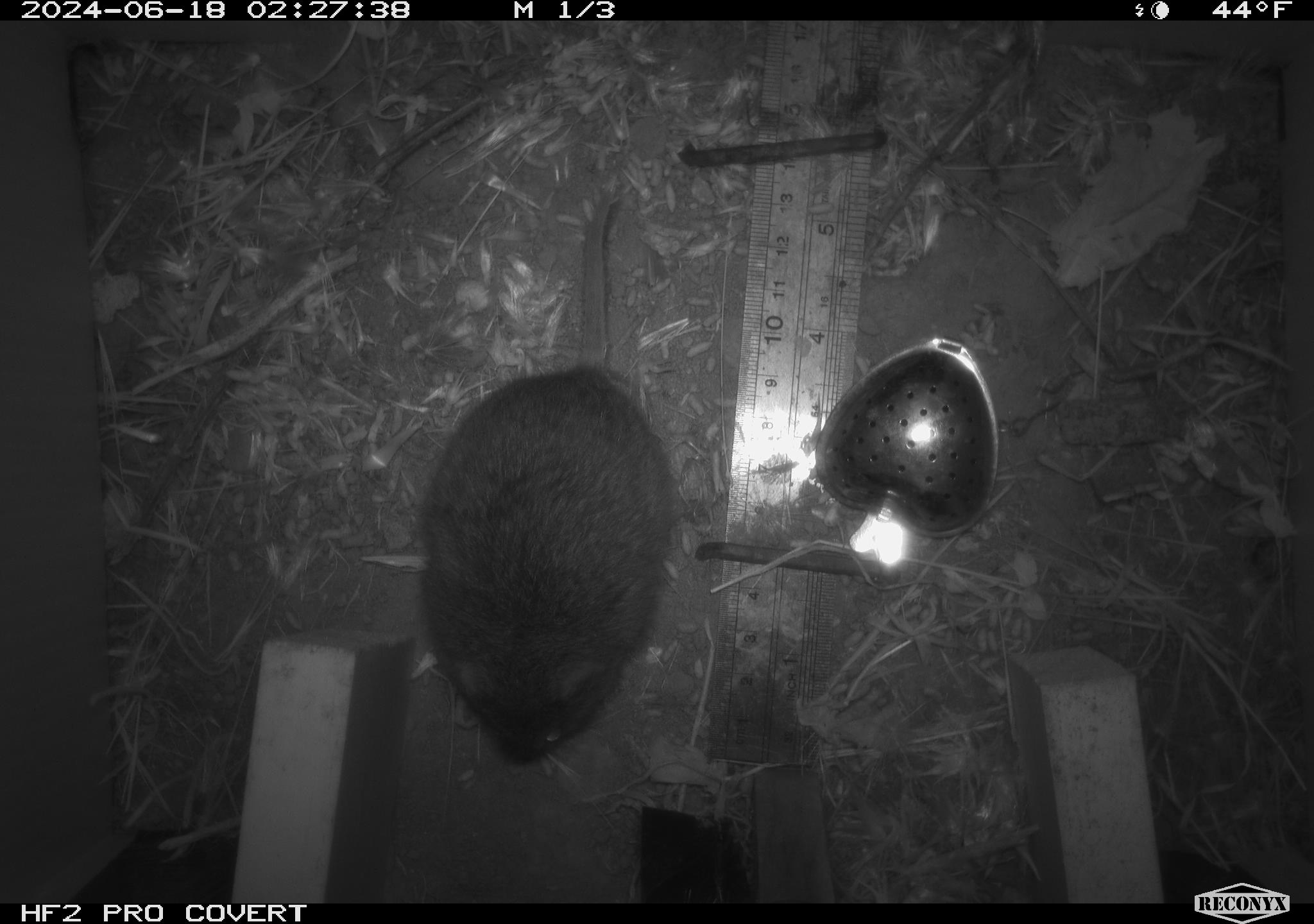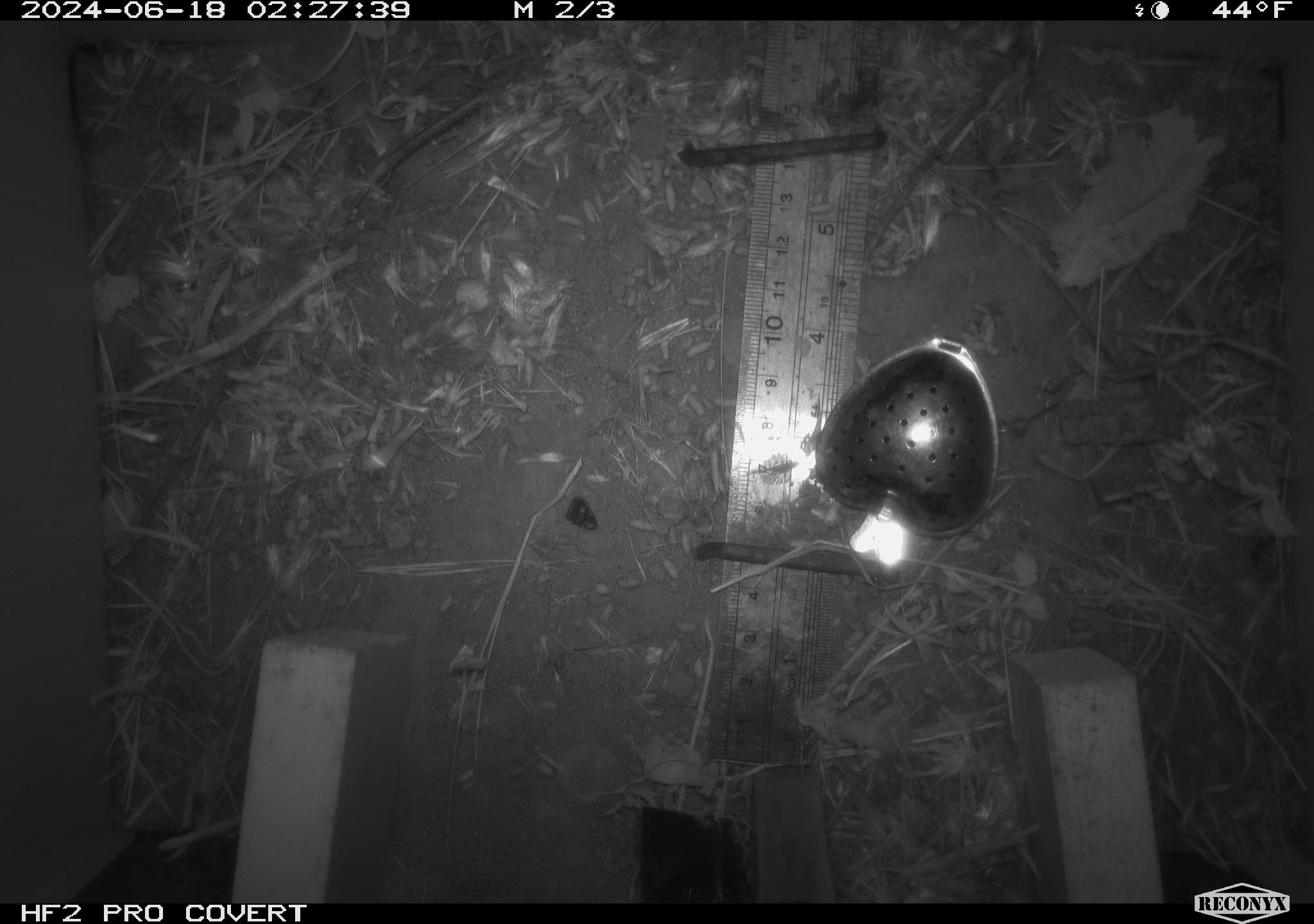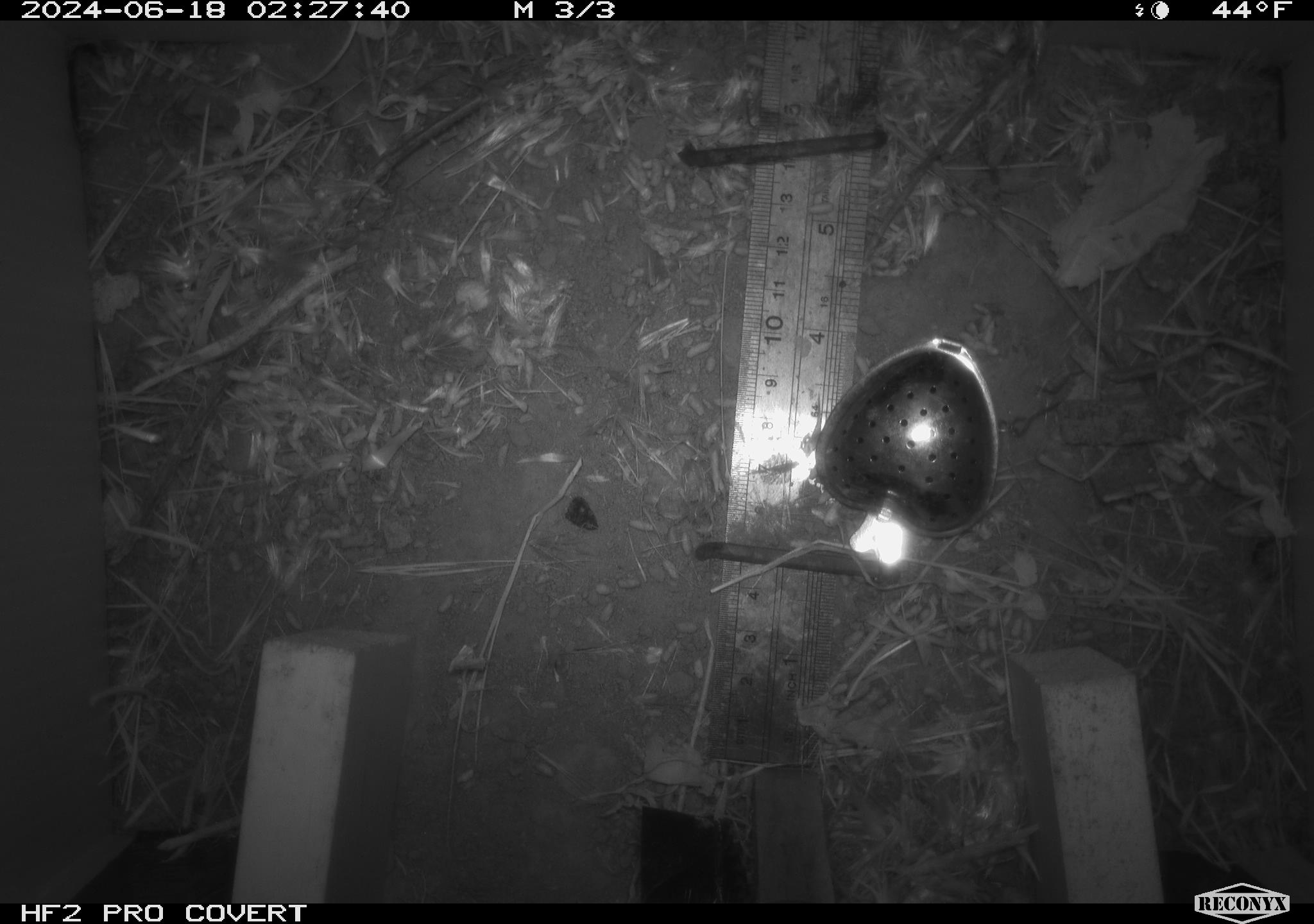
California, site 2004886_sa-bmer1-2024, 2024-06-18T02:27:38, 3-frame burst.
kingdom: Animalia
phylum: Chordata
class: Mammalia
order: Rodentia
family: Cricetidae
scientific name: Cricetidae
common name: hamsters, voles, lemmings, and allies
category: cricetidae family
Cricetidae family (hamsters, voles, lemmings, and allies) (Cricetidae).